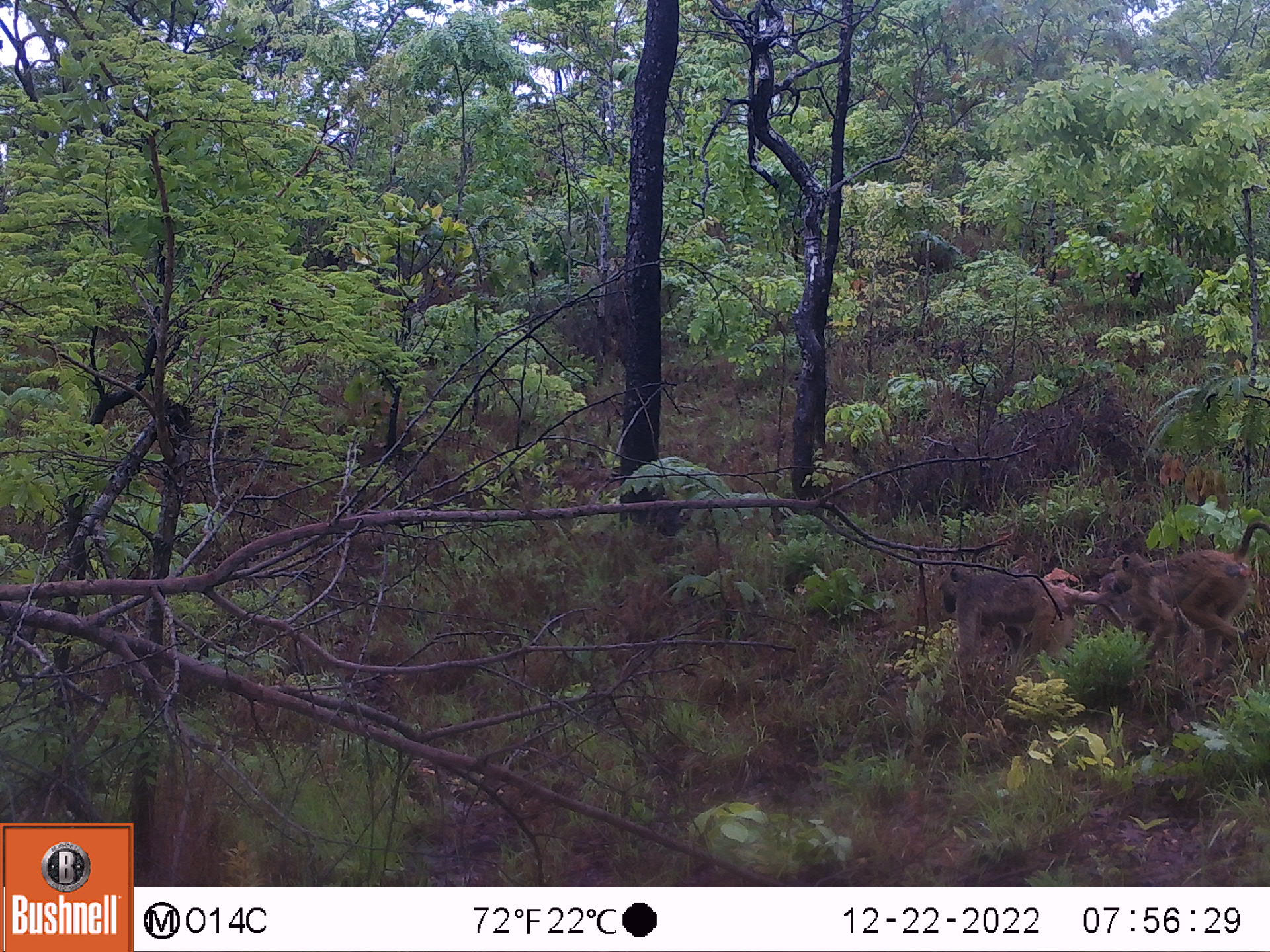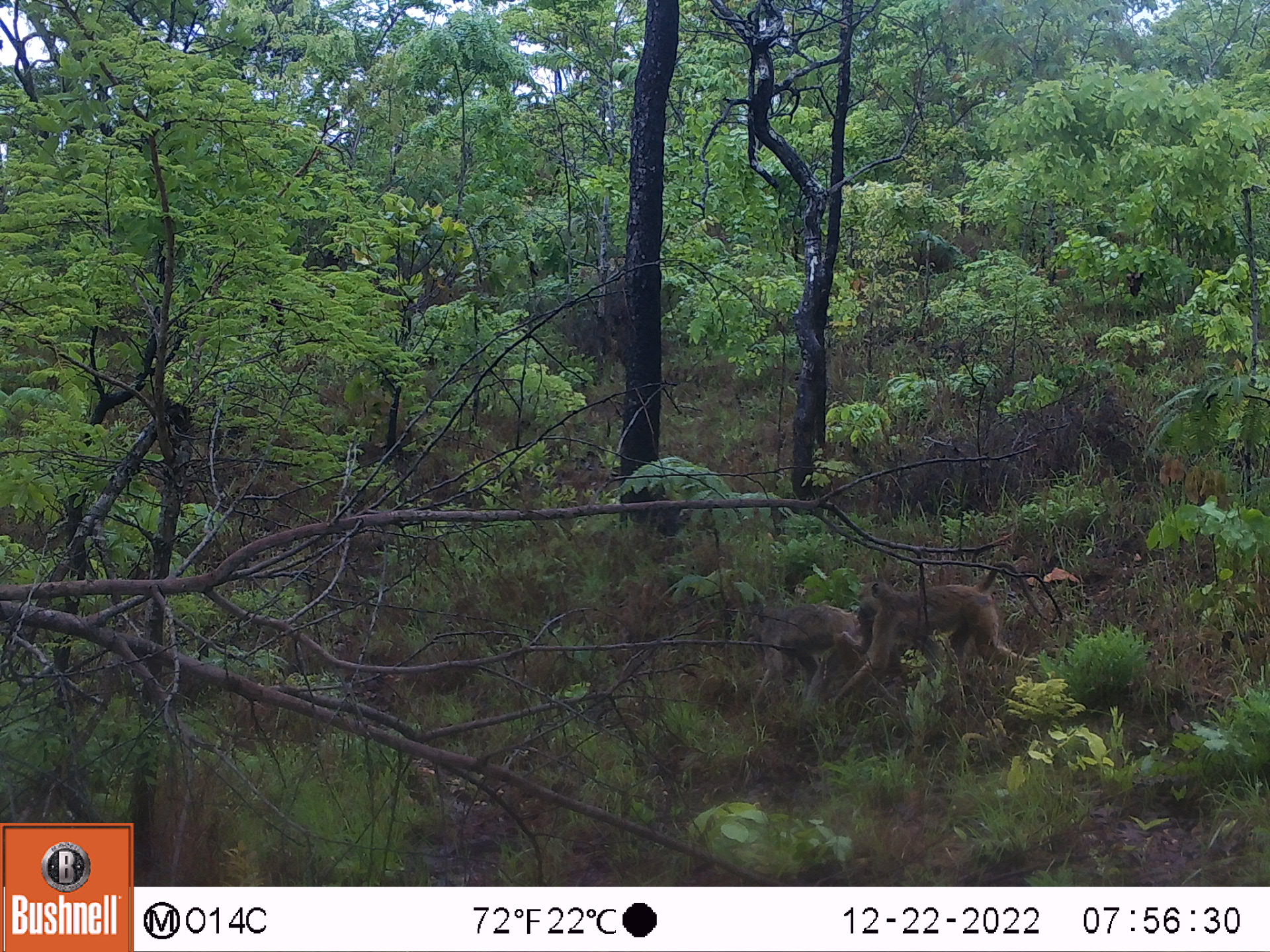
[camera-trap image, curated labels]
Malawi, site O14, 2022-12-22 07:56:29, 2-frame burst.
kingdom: Animalia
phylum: Chordata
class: Mammalia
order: Primates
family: Cercopithecidae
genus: Papio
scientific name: Papio cynocephalus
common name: yellow baboon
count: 2